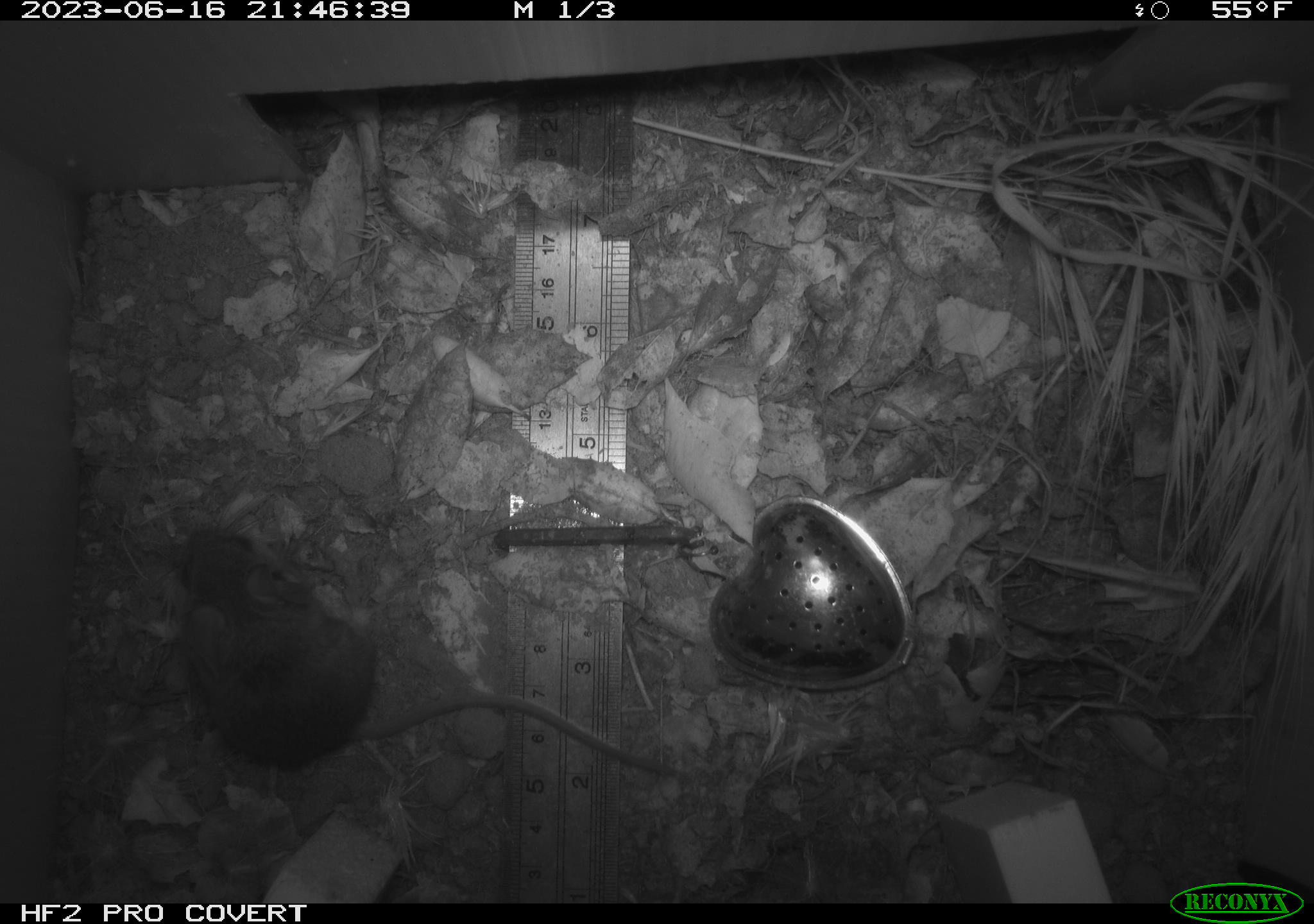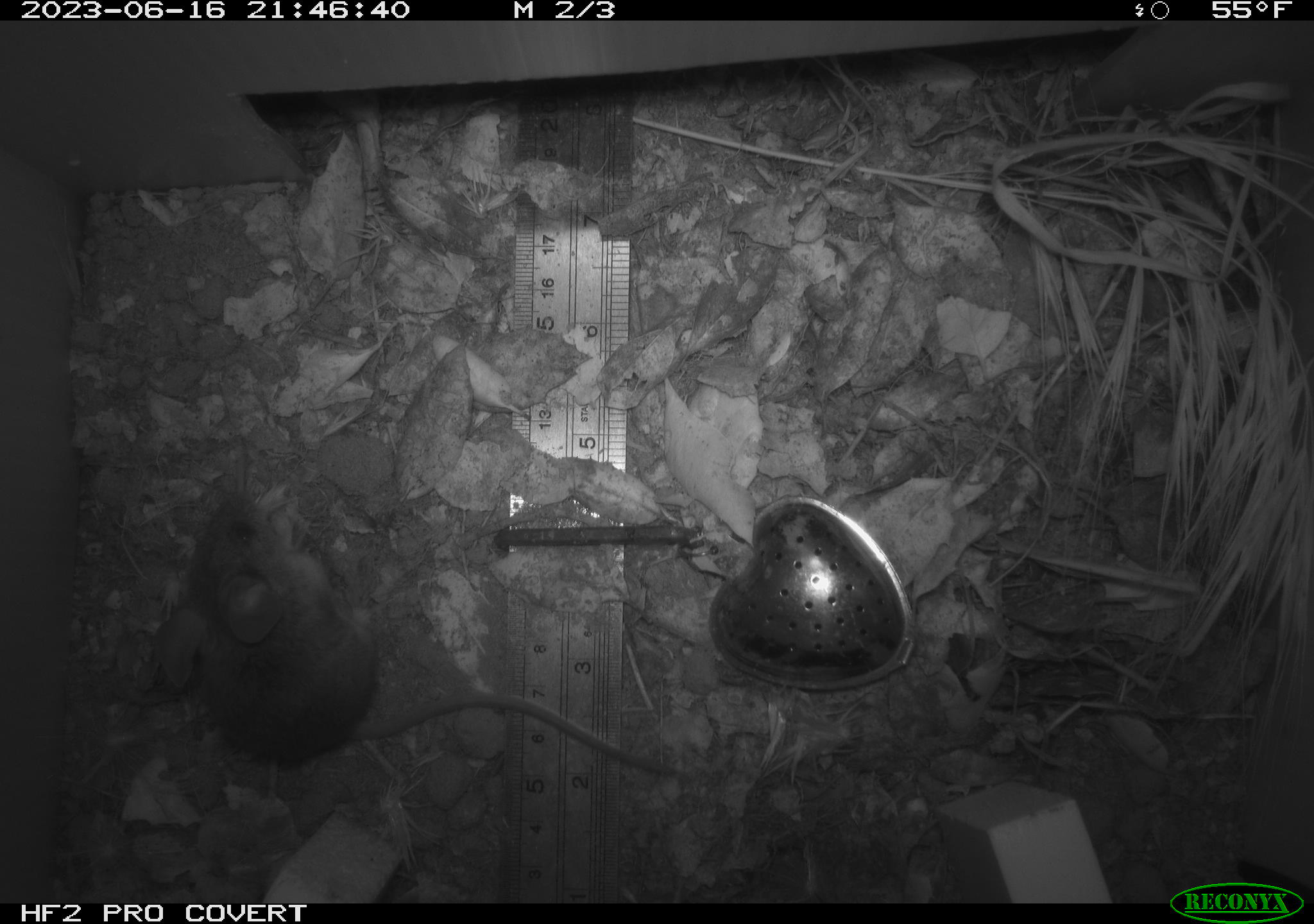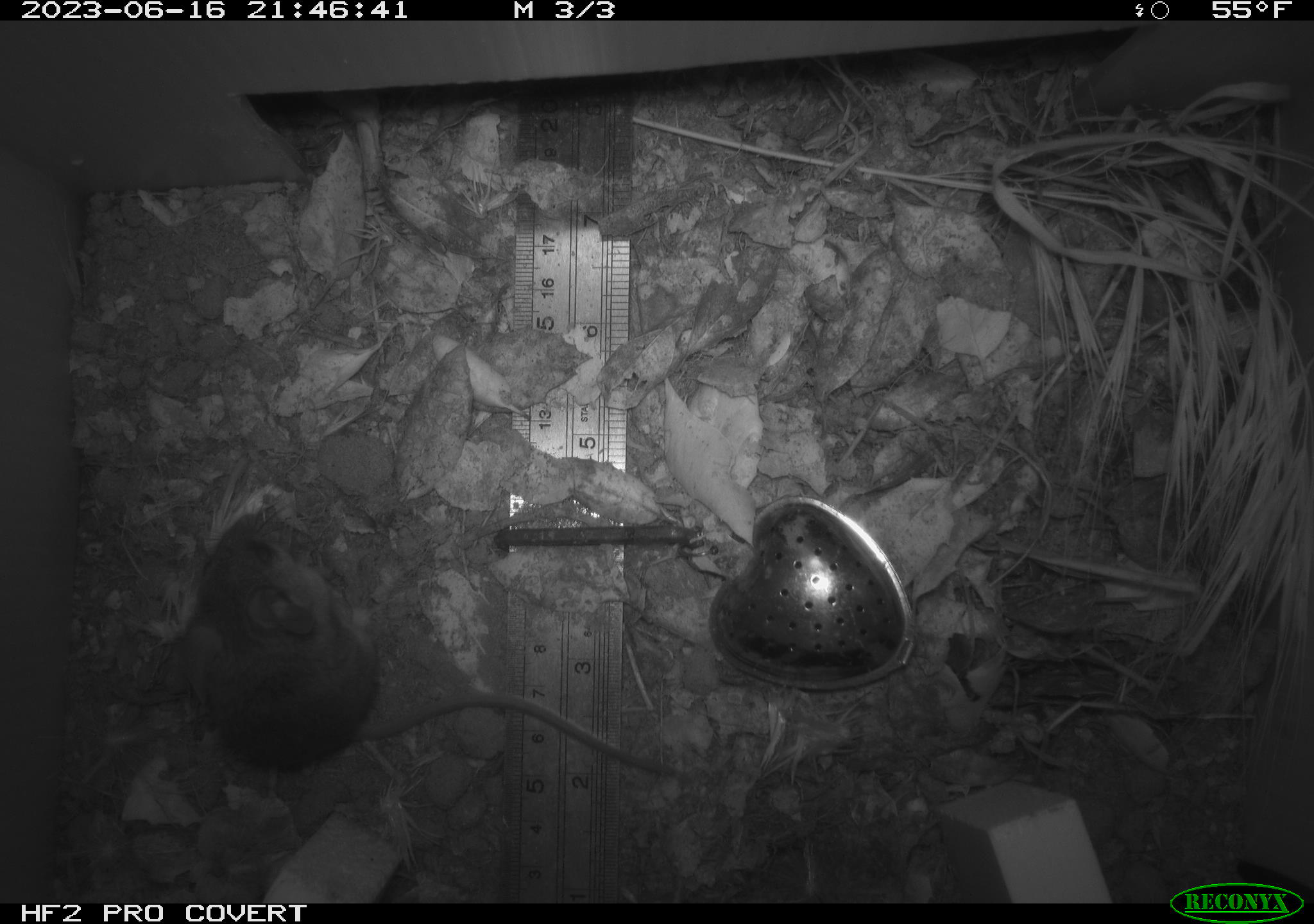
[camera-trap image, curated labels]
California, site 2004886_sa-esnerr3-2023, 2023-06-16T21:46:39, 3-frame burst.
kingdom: Animalia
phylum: Chordata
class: Mammalia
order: Rodentia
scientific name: Rodentia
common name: mouse species